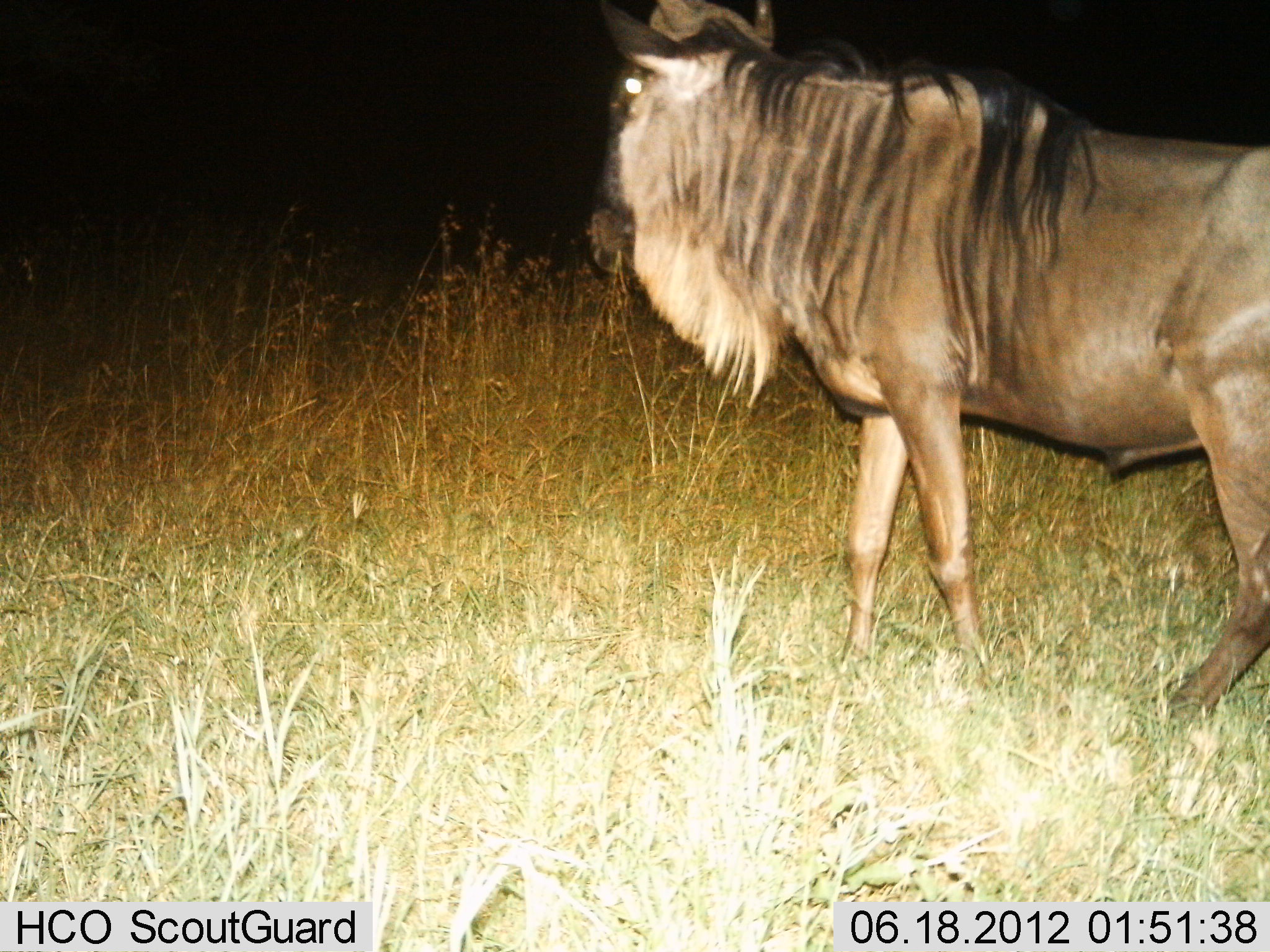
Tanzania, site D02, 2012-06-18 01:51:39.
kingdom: Animalia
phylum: Chordata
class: Mammalia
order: Artiodactyla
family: Bovidae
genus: Connochaetes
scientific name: Connochaetes taurinus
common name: blue wildebeest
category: wildebeest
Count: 1.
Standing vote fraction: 60%.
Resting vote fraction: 0%.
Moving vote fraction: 50%.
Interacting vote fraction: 0%.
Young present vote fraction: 0%.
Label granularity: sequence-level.